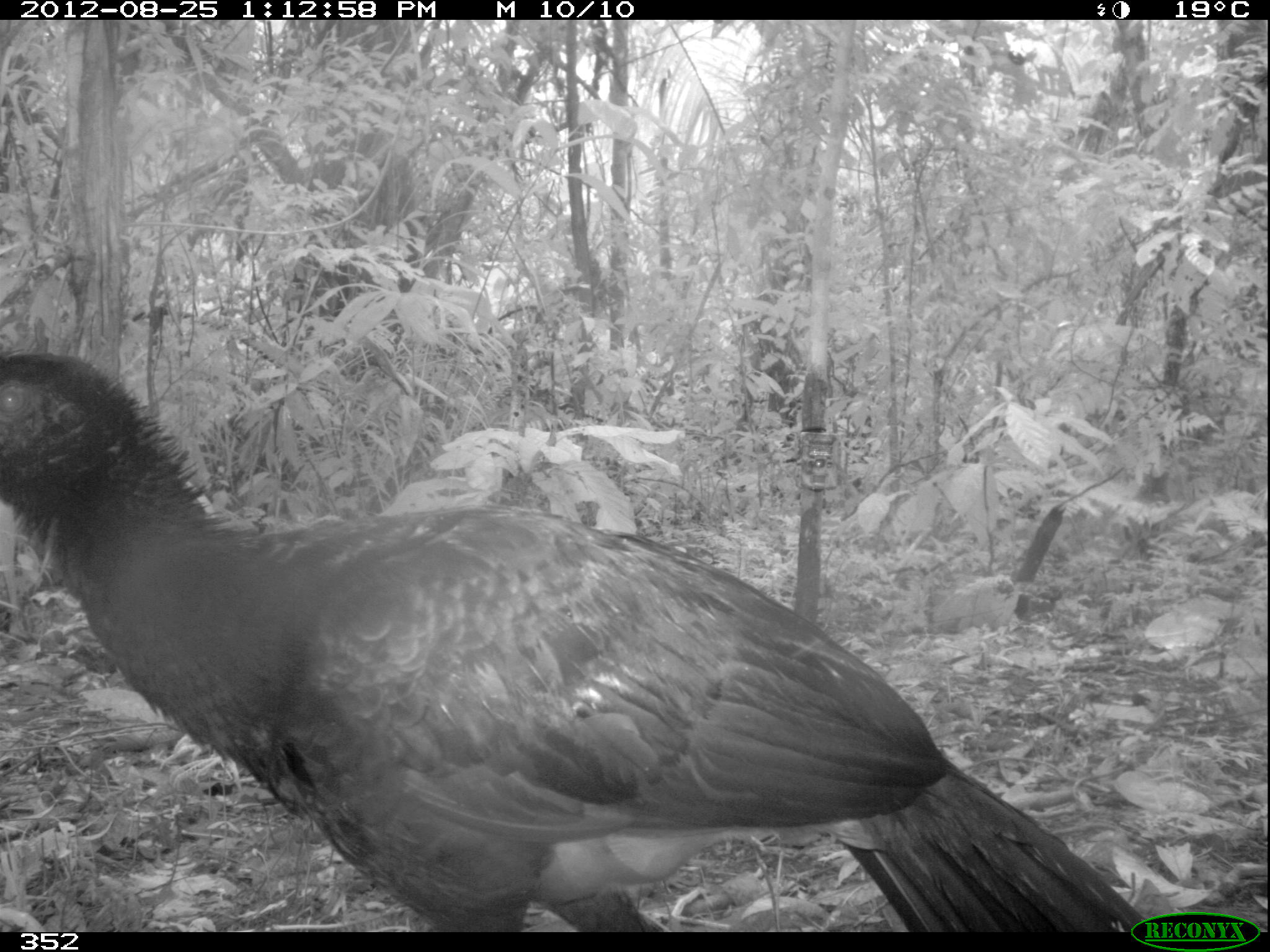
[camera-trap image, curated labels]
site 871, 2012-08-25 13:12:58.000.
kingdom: Animalia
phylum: Chordata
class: Aves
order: Galliformes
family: Cracidae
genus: Mitu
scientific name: Mitu tuberosum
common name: razor-billed curassow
Mitu tuberosum (razor-billed curassow).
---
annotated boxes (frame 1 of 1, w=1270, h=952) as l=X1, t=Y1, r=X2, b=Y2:
mitu tuberosum: l=0, t=345, r=1146, b=930